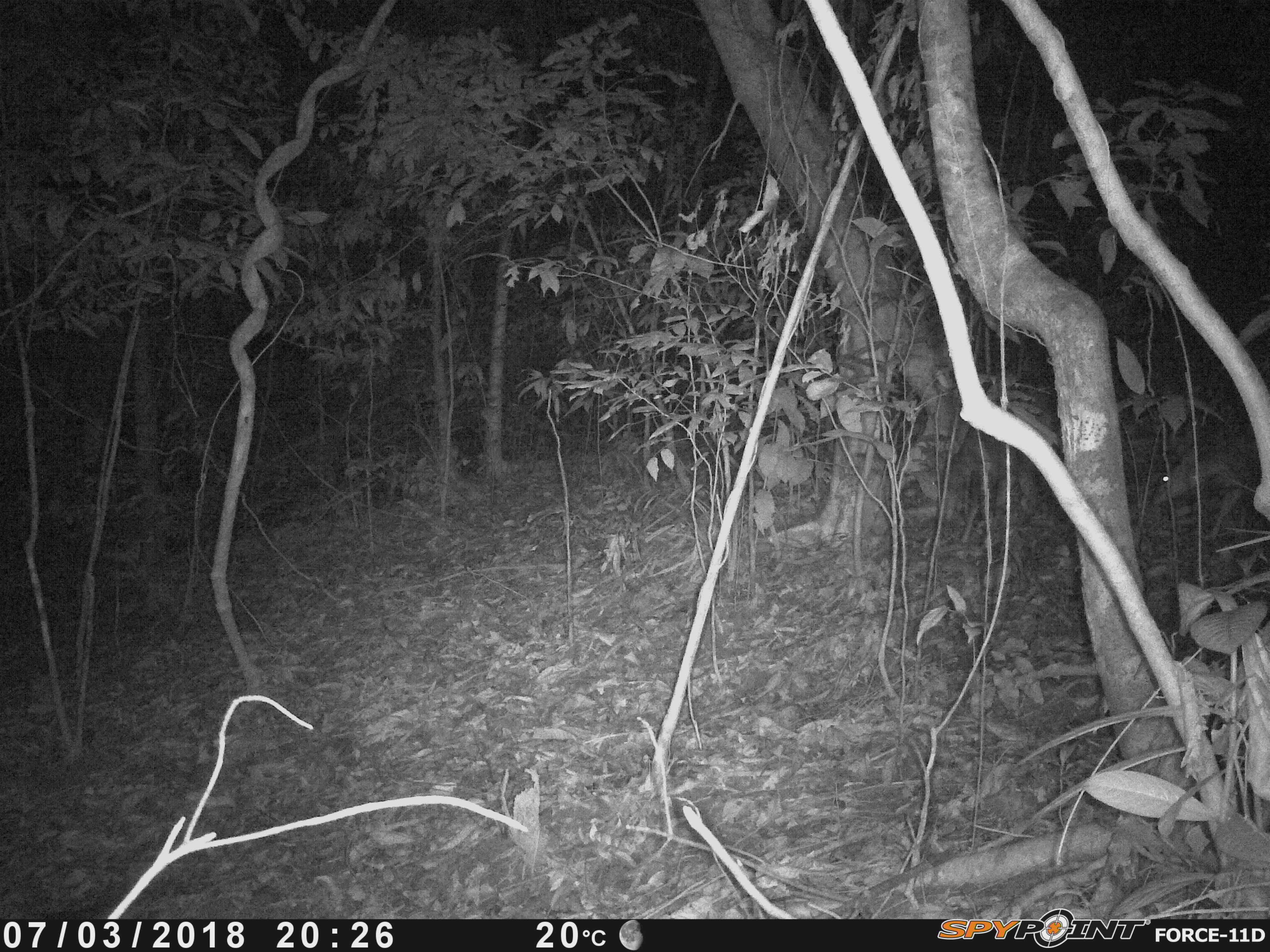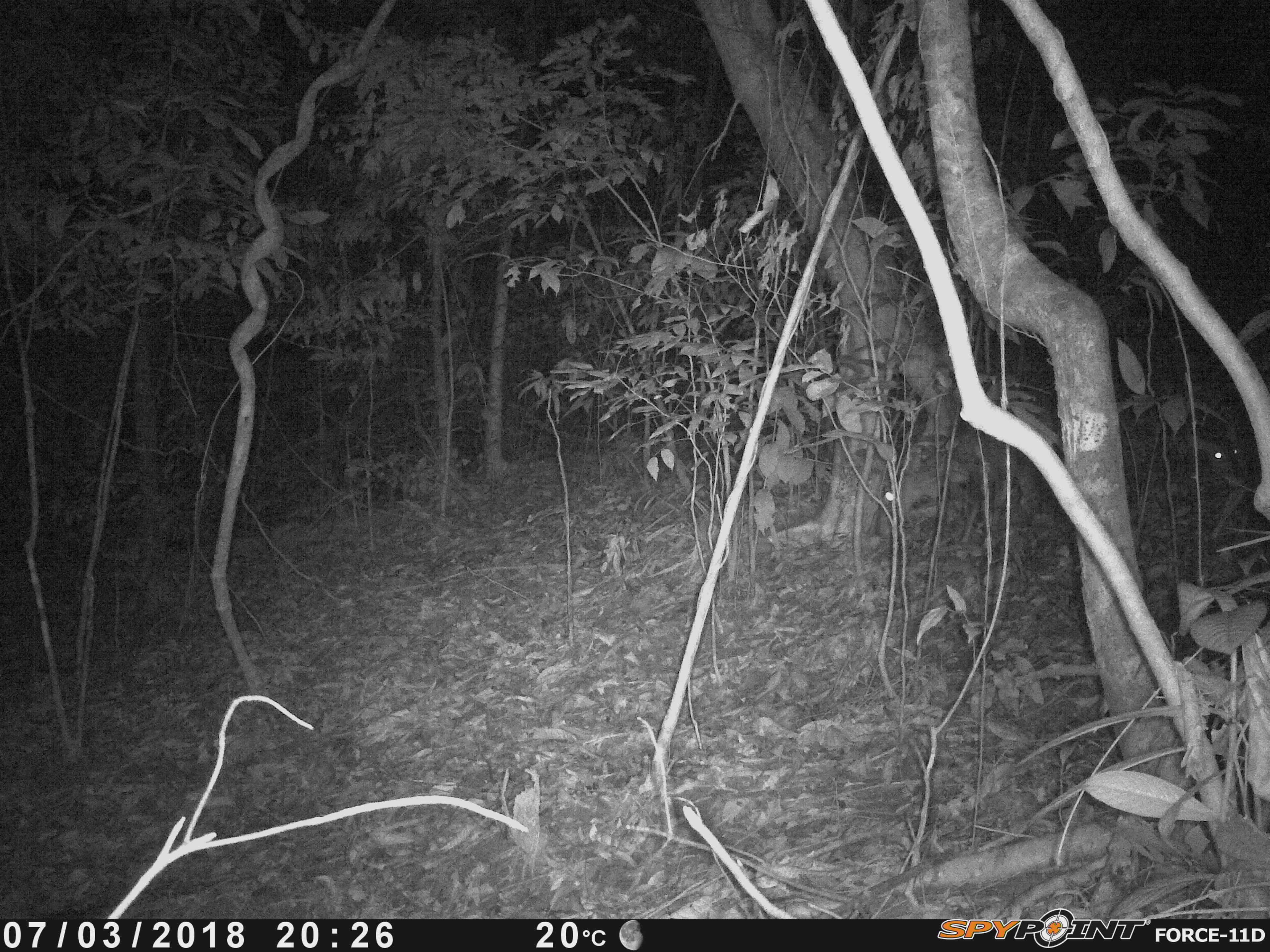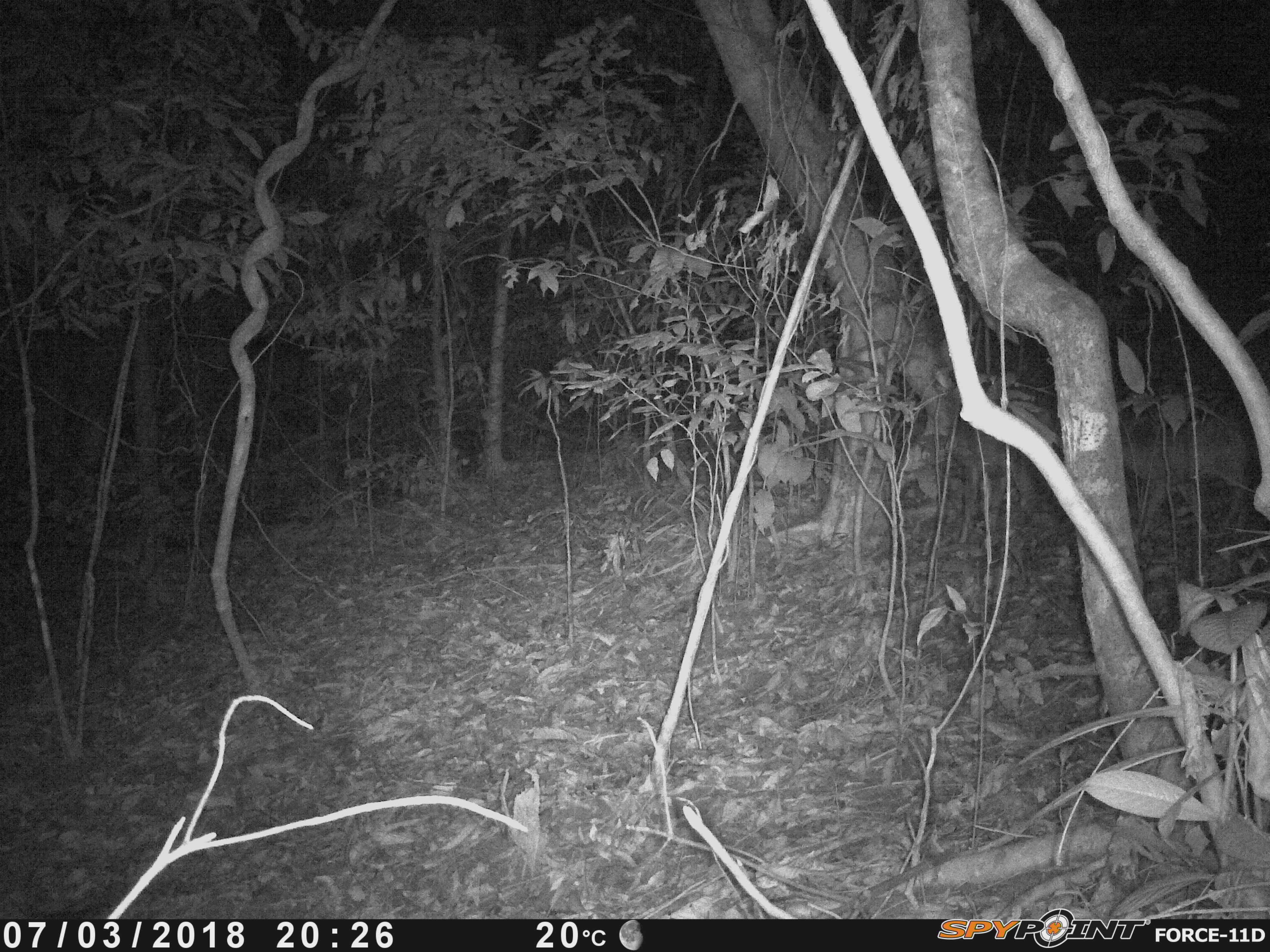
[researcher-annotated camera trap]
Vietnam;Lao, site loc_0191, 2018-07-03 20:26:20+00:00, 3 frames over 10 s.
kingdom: Animalia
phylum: Chordata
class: Mammalia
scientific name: Laurasiatheria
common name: ungulate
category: unidentified ungulates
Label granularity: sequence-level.